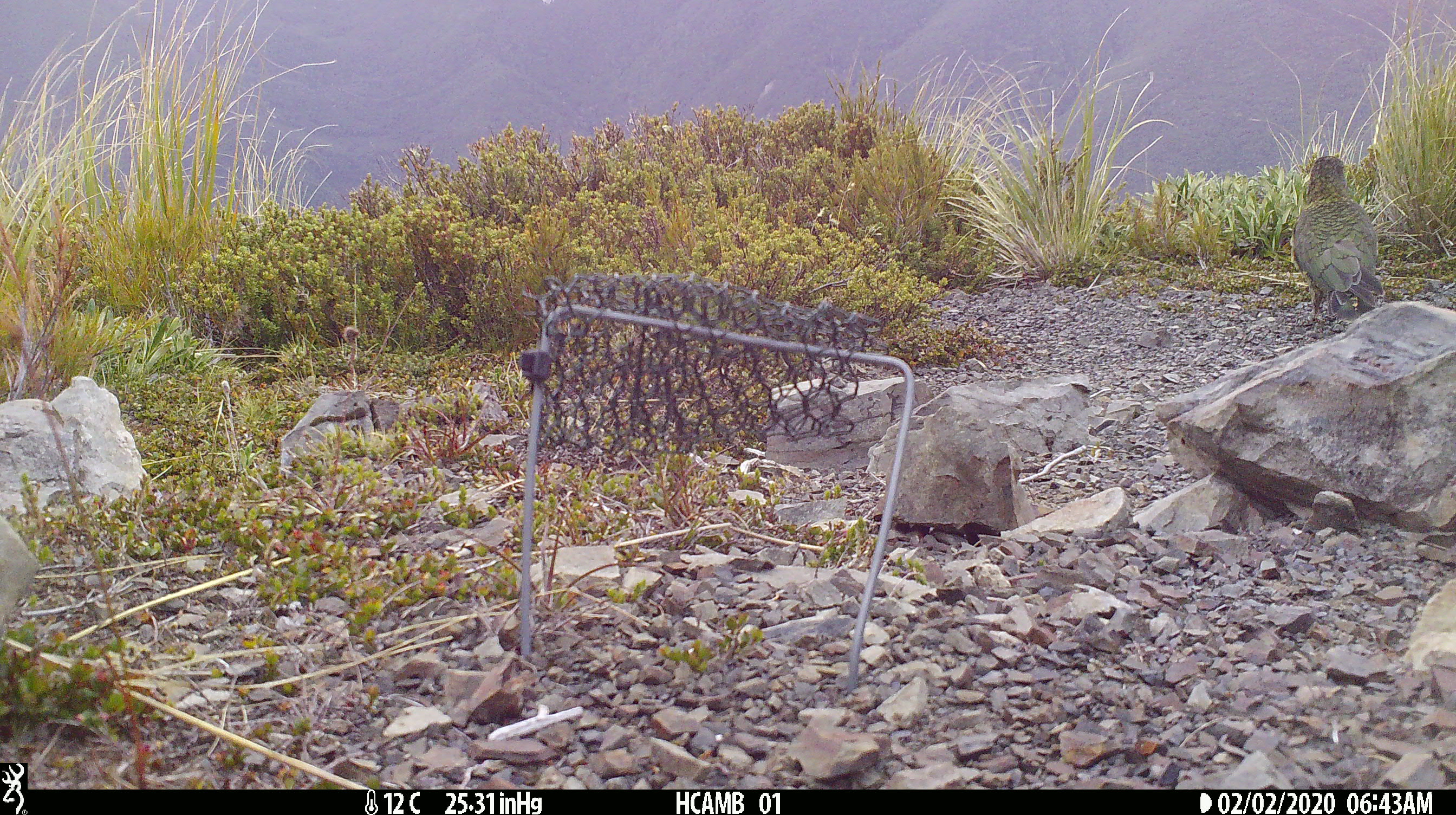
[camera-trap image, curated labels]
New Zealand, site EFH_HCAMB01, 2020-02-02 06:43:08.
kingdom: Animalia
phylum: Chordata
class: Aves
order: Psittaciformes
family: Strigopidae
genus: Nestor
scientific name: Nestor notabilis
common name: kea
Kea (Nestor notabilis).